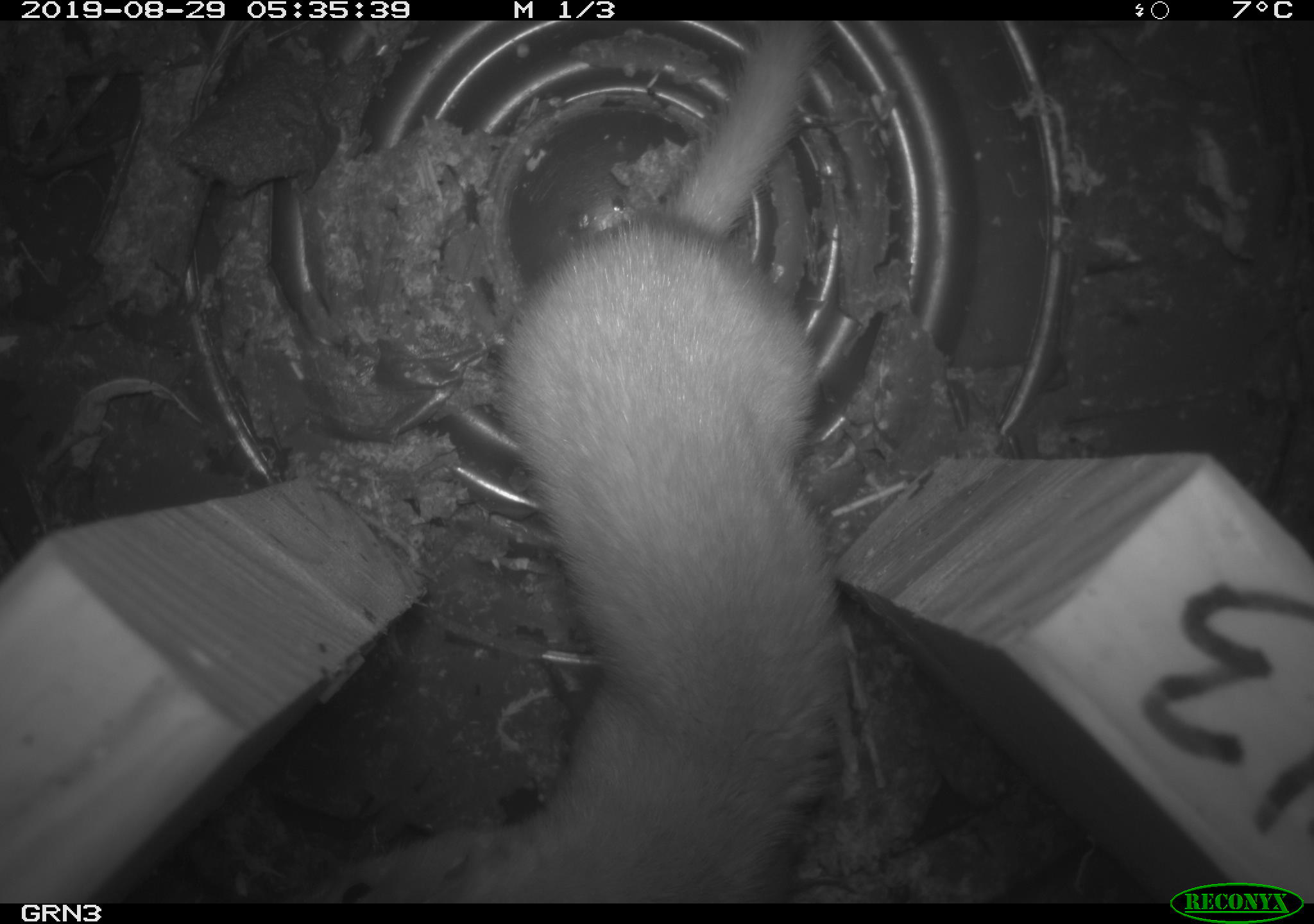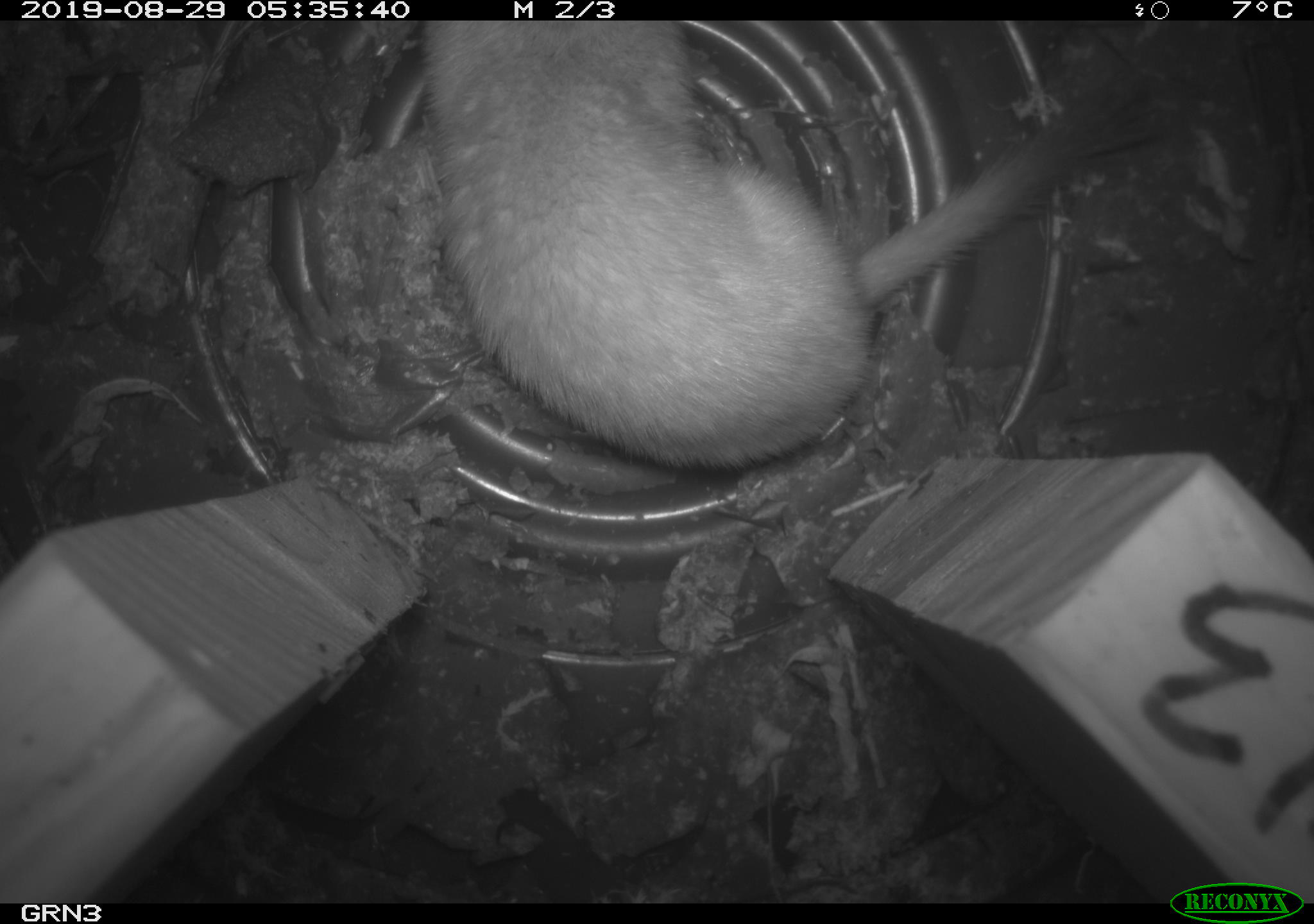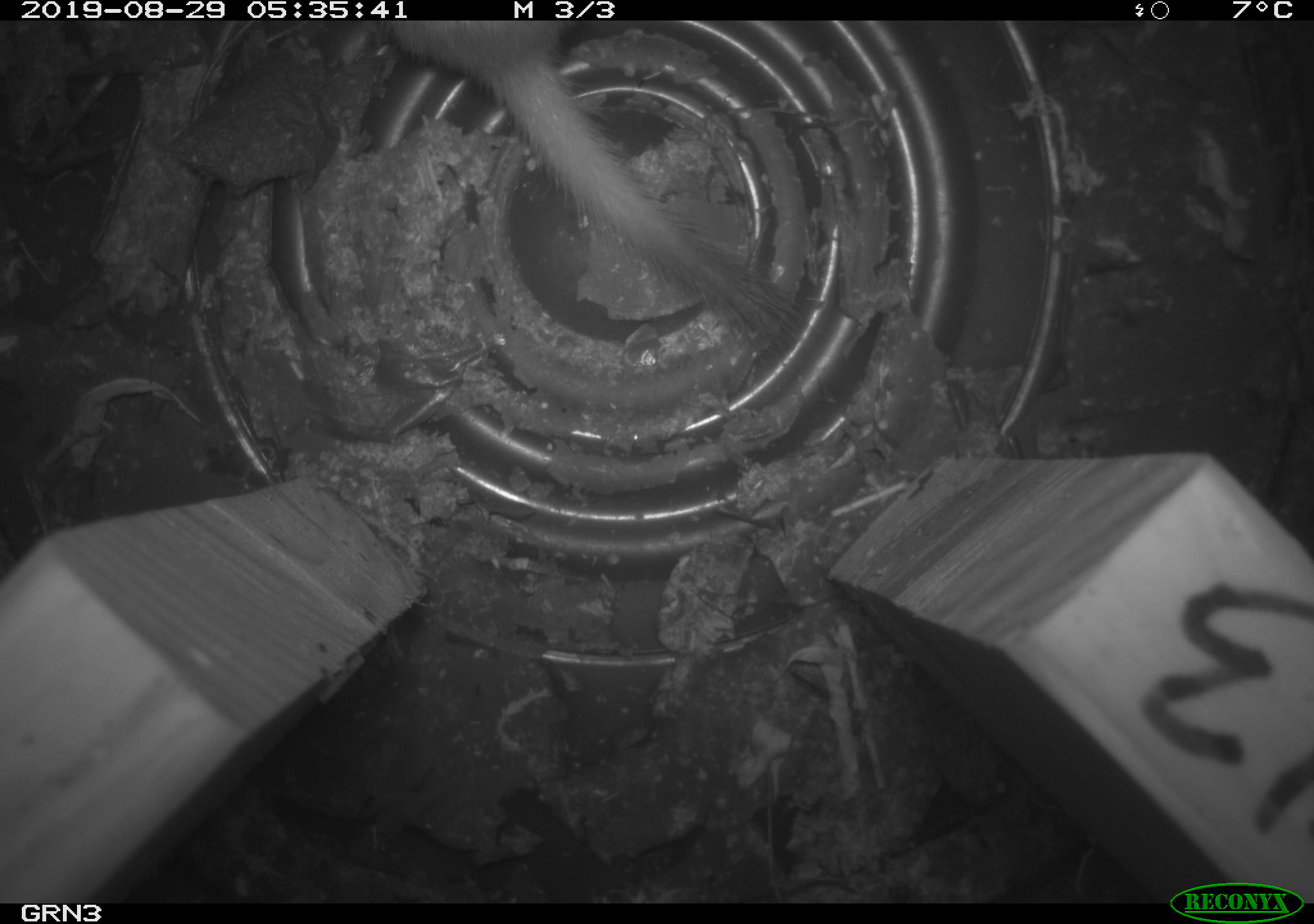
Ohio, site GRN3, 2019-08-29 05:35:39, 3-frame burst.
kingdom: Animalia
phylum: Chordata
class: Mammalia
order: Carnivora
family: Mustelidae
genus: Neogale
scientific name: Neogale frenata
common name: long-tailed weasel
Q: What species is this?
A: Long-tailed weasel (Neogale frenata).